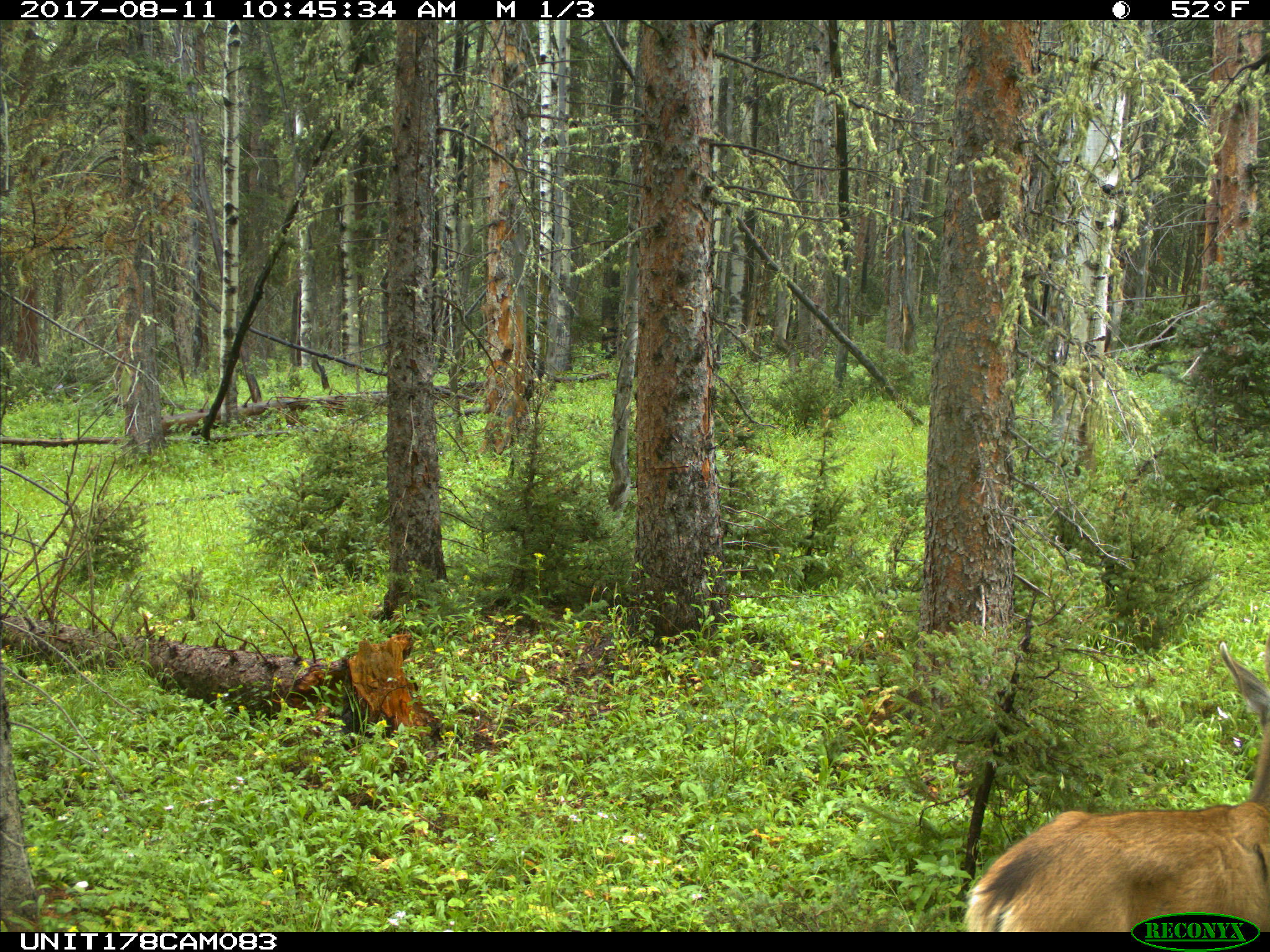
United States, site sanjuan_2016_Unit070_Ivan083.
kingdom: Animalia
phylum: Chordata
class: Mammalia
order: Artiodactyla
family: Cervidae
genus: Odocoileus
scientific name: Odocoileus hemionus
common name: mule deer